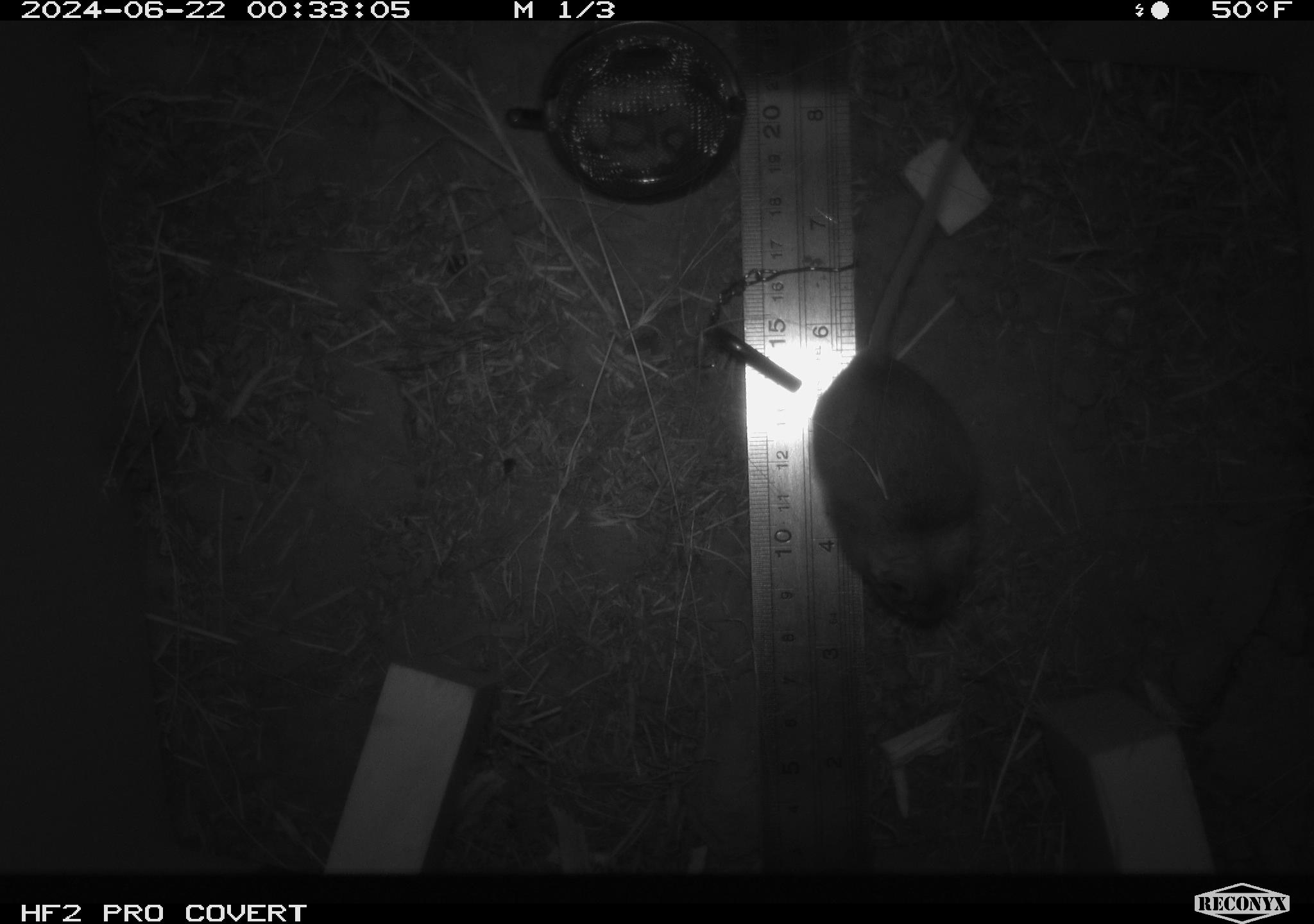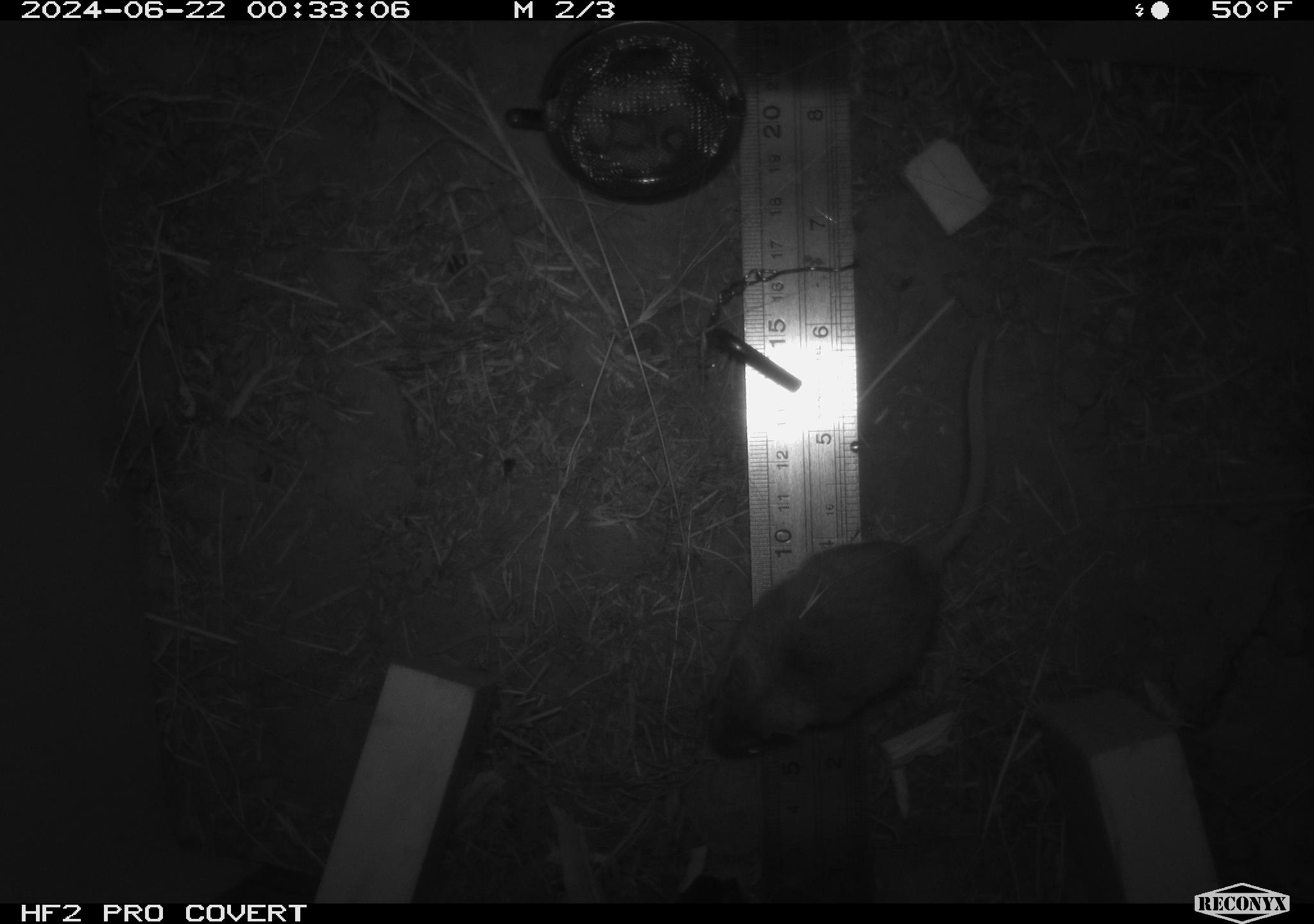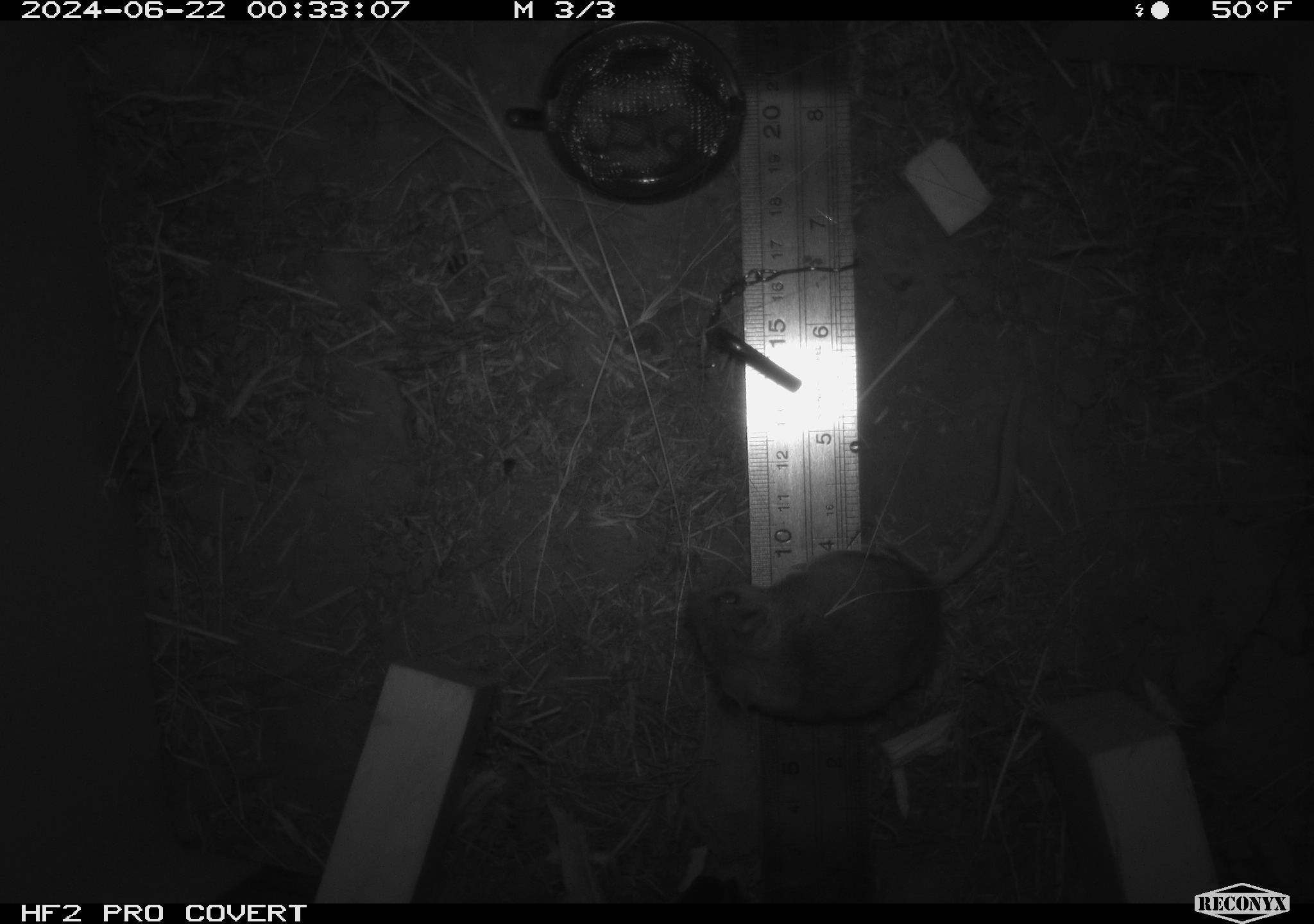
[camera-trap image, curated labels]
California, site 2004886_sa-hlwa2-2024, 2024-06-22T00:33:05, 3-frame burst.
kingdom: Animalia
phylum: Chordata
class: Mammalia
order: Rodentia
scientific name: Rodentia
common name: mouse species